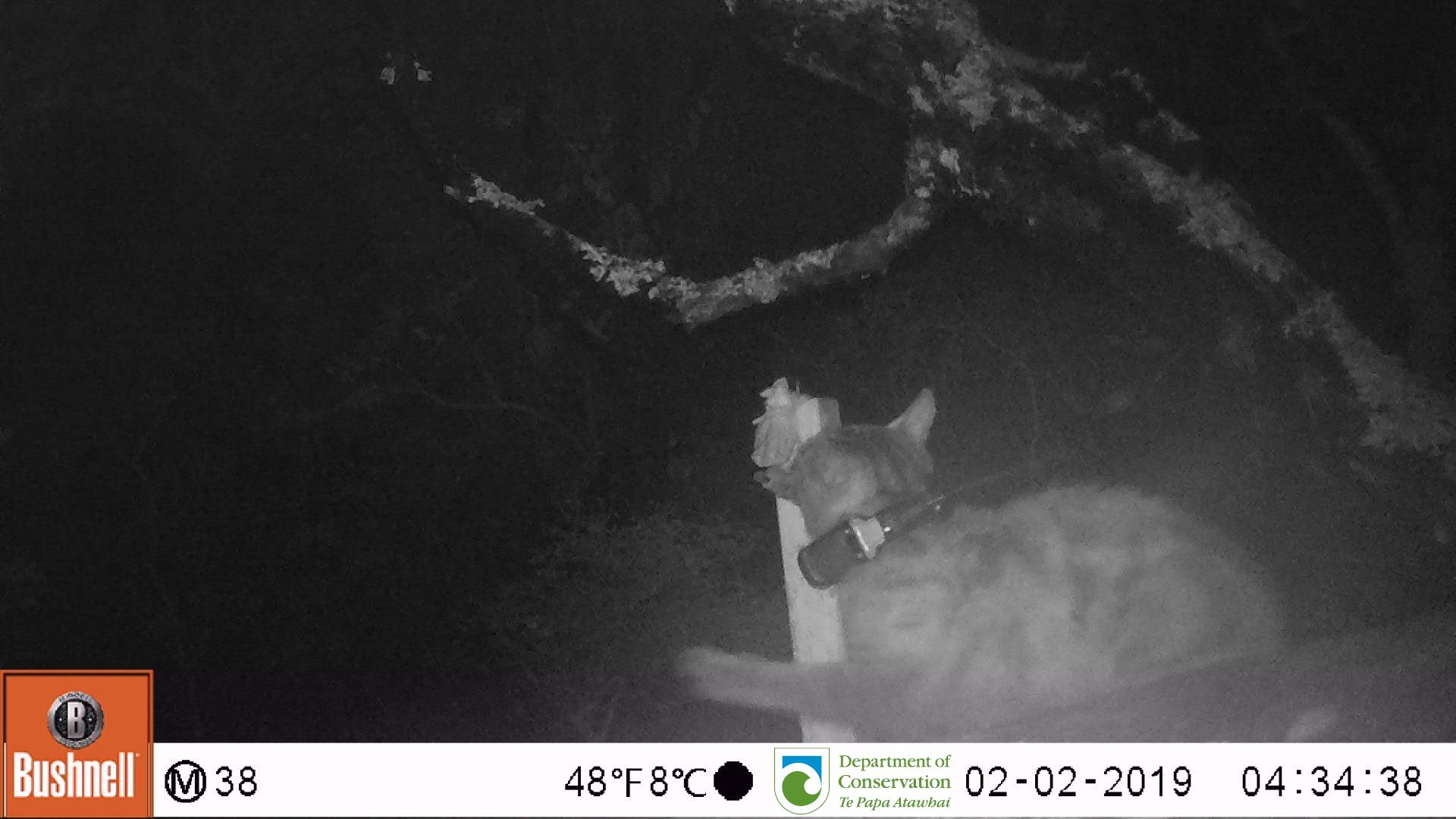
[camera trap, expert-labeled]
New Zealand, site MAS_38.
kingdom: Animalia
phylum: Chordata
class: Mammalia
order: Carnivora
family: Felidae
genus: Felis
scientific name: Felis catus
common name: domestic cat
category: cat